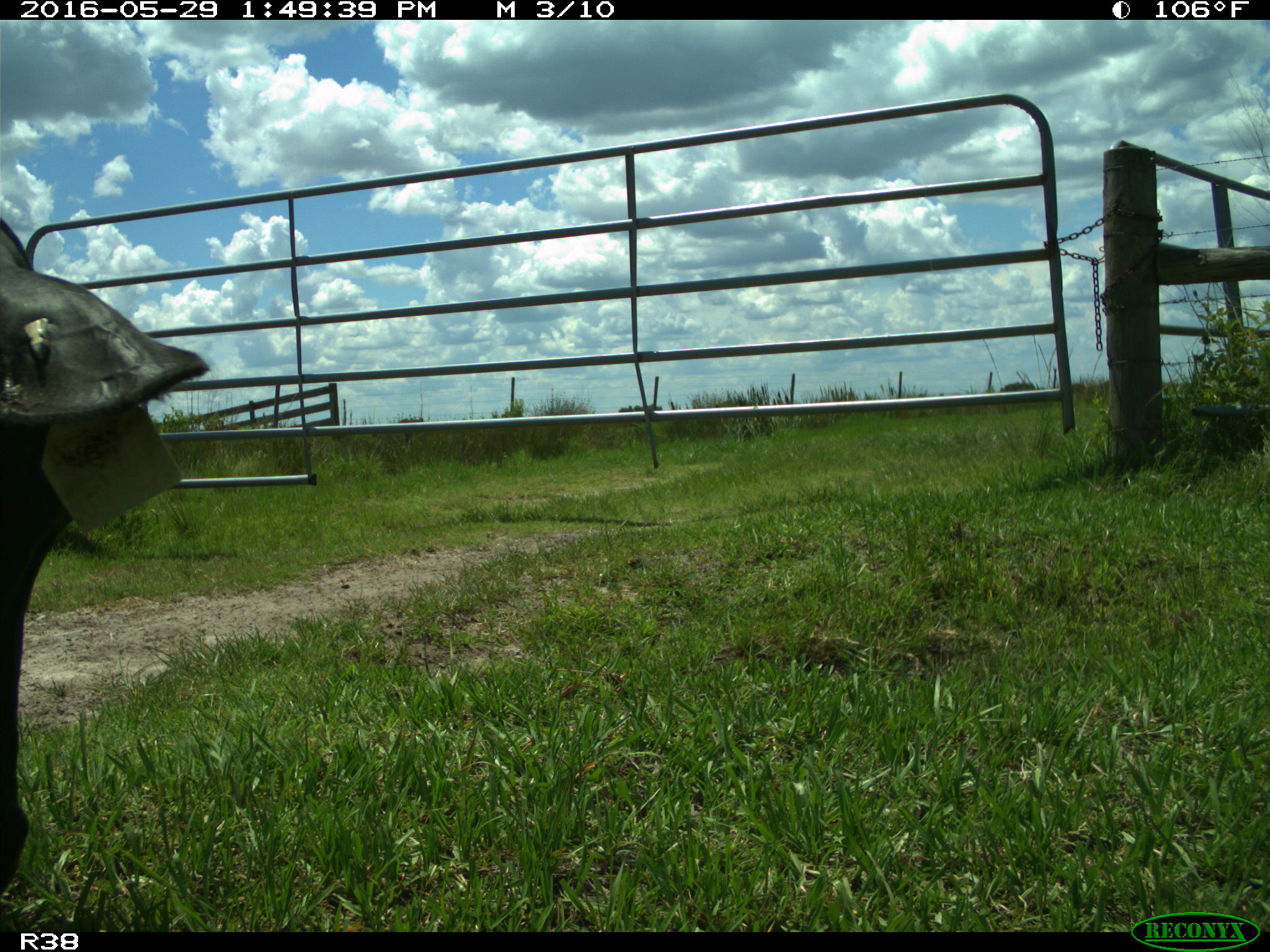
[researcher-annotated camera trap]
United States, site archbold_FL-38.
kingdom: Animalia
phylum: Chordata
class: Mammalia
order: Artiodactyla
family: Bovidae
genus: Bos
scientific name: Bos taurus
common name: domestic cow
Bos taurus (domestic cow).